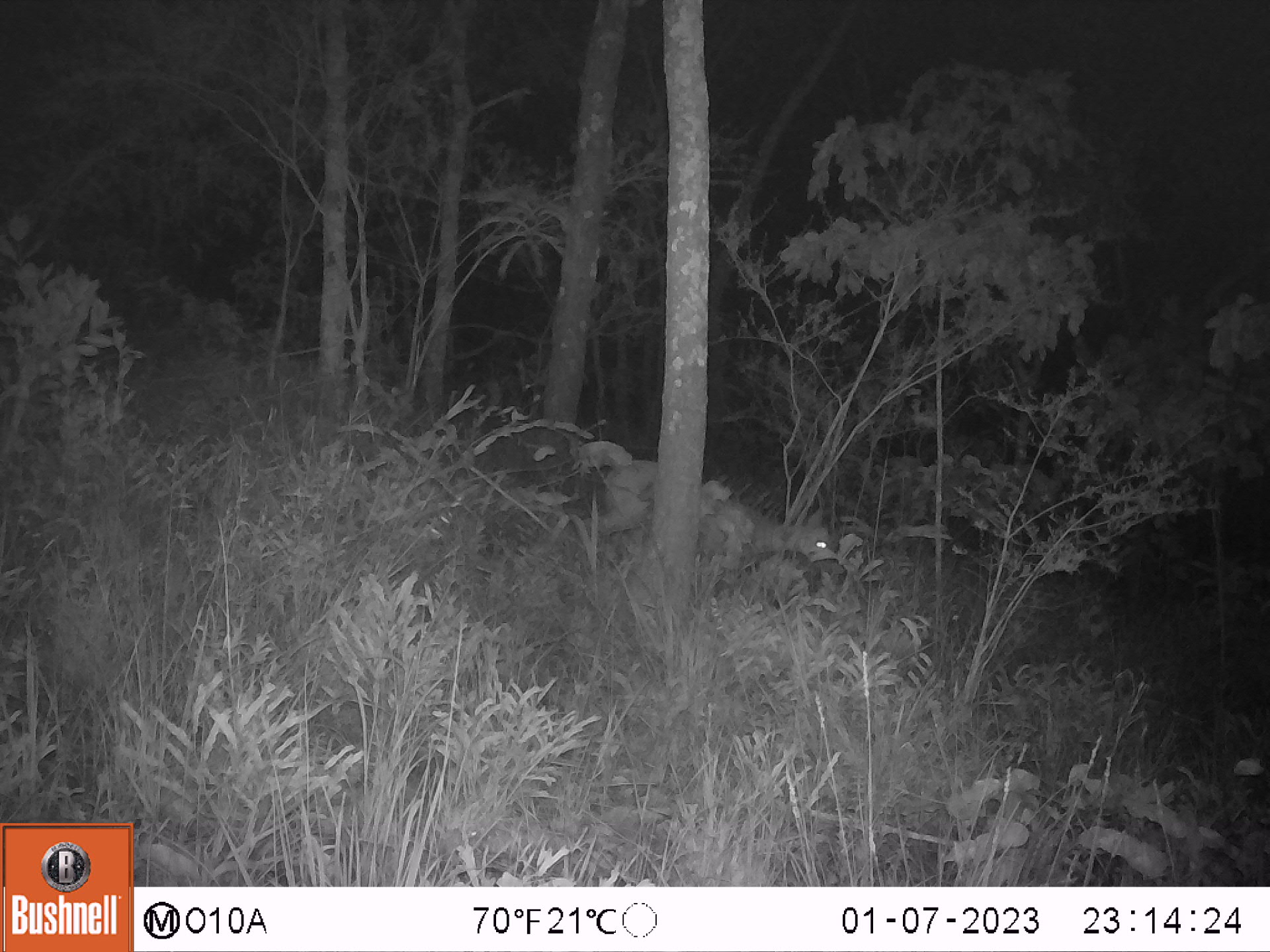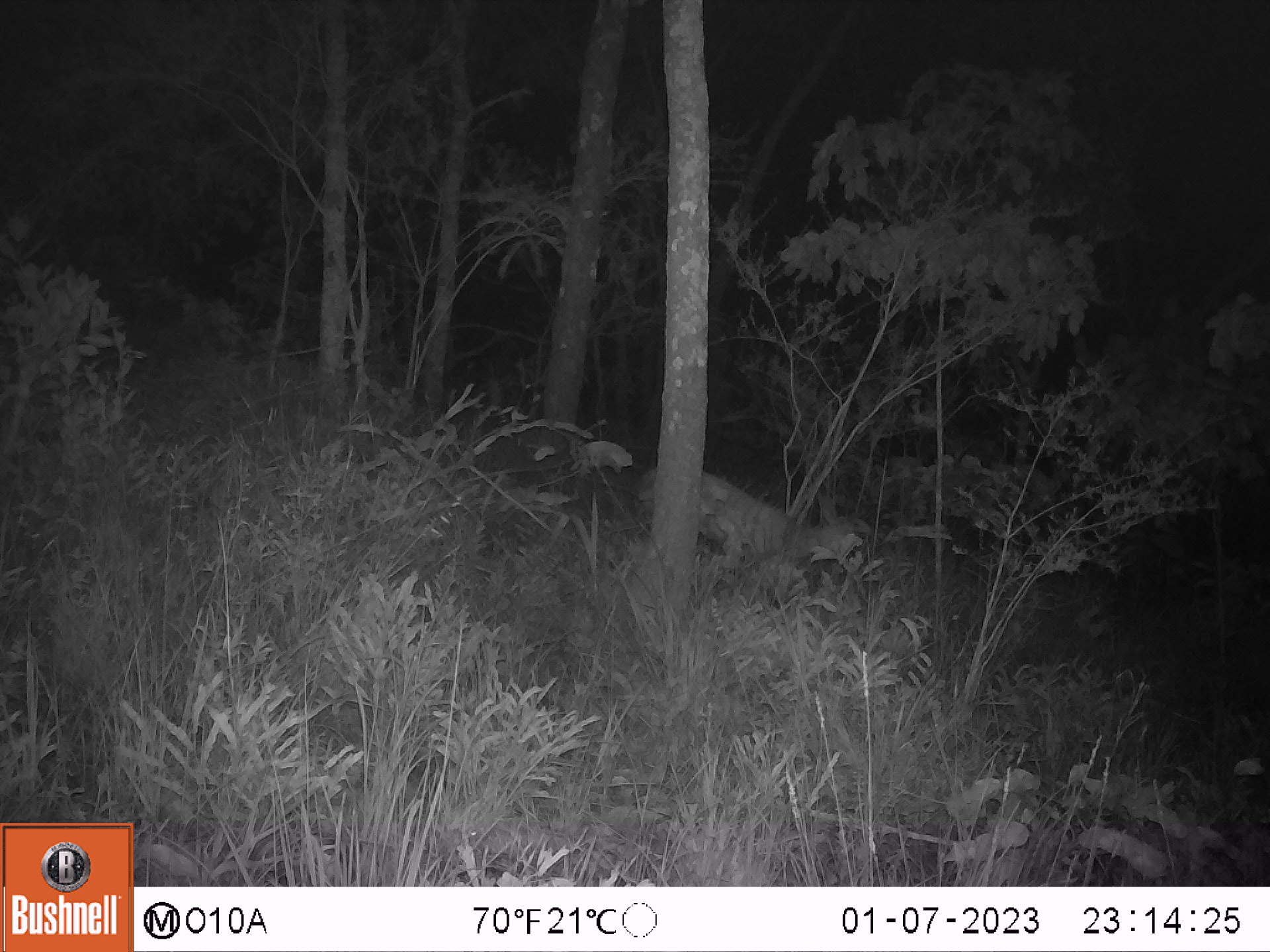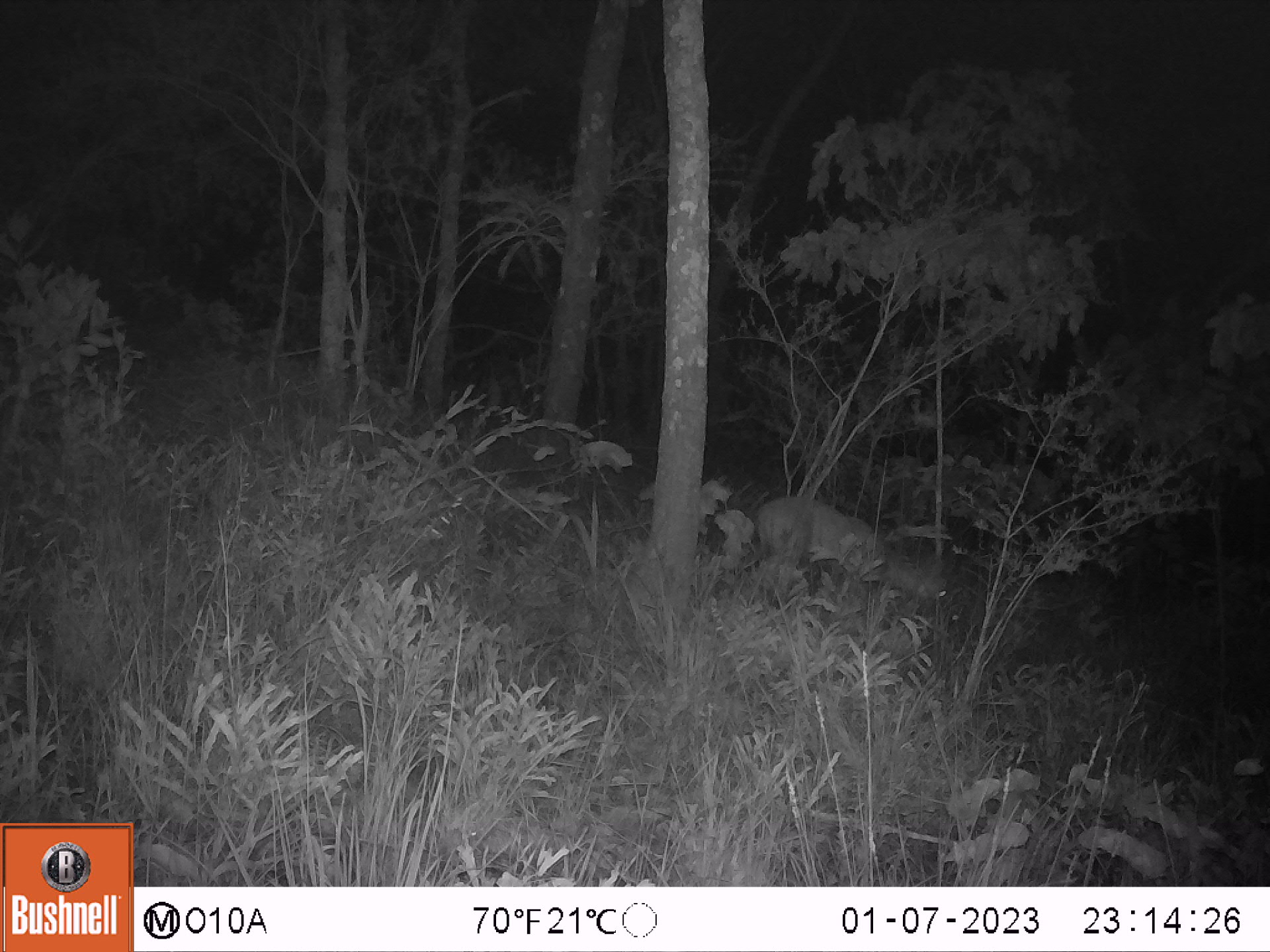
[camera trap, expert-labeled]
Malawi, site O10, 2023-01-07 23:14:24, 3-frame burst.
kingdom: Animalia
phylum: Chordata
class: Mammalia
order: Artiodactyla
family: Bovidae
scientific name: Antilopinae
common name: small antelope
Small antelope (Antilopinae), count 1.